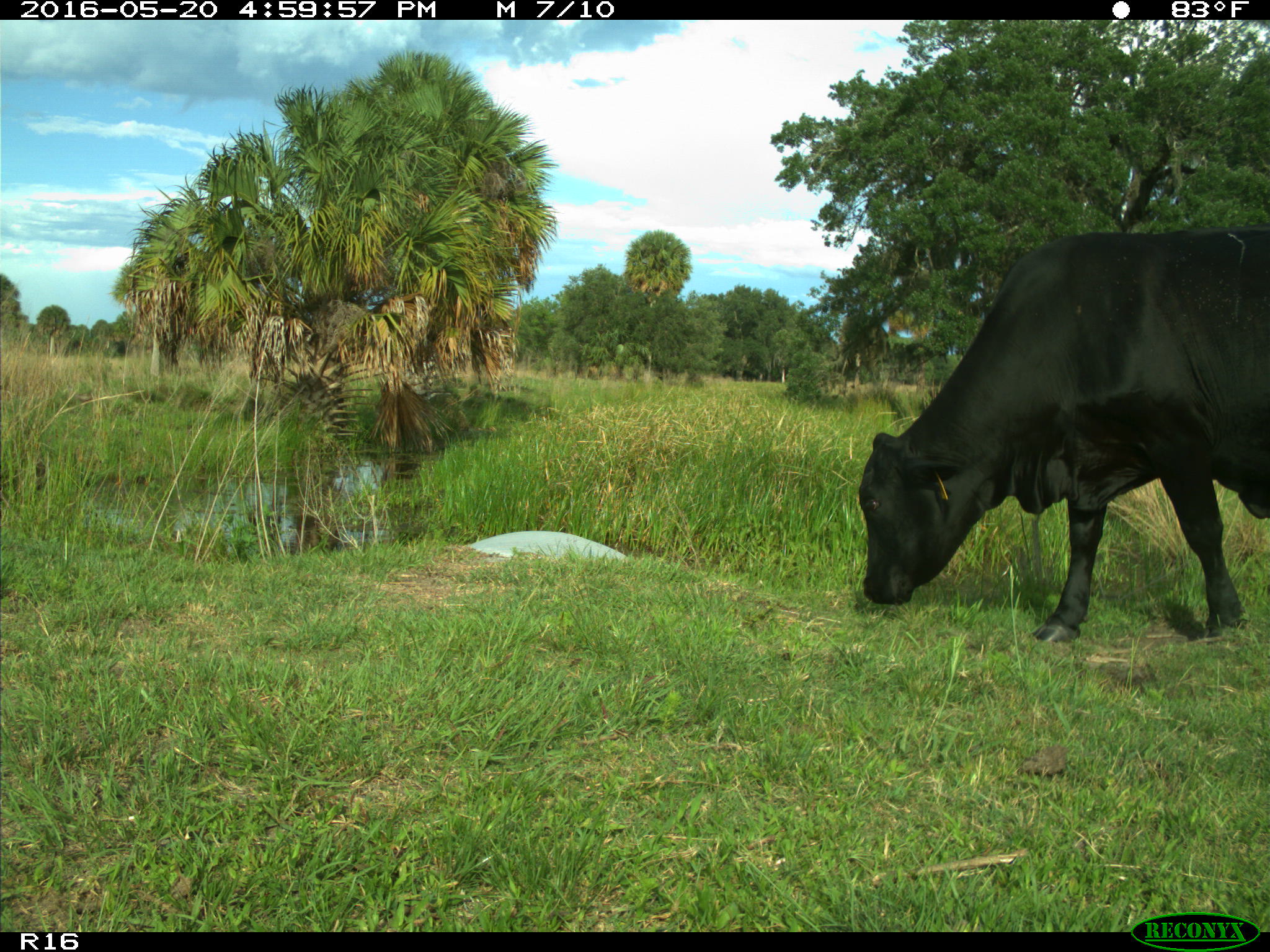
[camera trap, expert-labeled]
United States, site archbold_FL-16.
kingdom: Animalia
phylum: Chordata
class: Mammalia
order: Artiodactyla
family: Bovidae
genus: Bos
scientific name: Bos taurus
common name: domestic cow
Bos taurus (domestic cow).